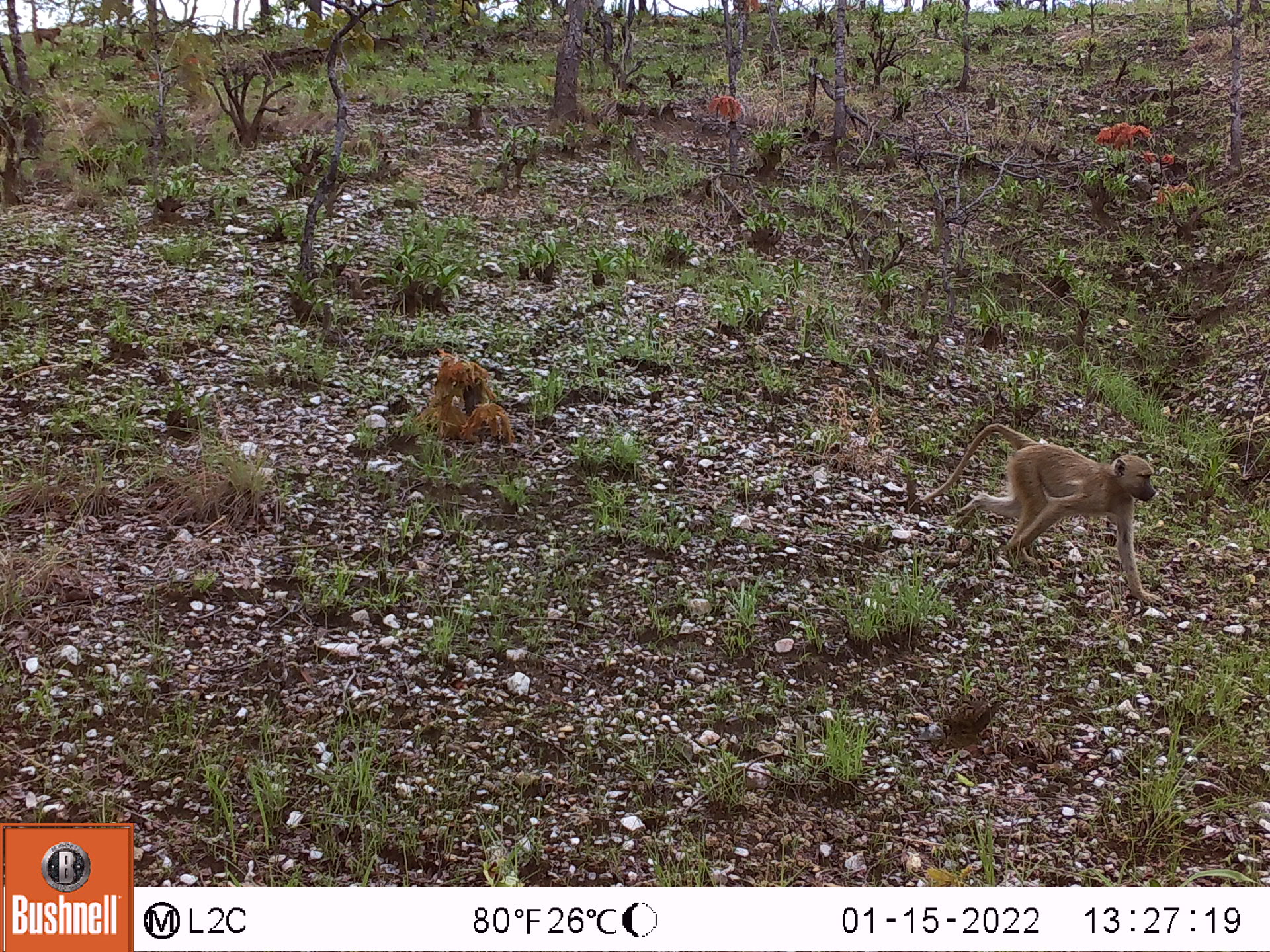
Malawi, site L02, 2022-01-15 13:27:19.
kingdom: Animalia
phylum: Chordata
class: Mammalia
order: Primates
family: Cercopithecidae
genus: Papio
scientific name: Papio cynocephalus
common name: yellow baboon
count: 1